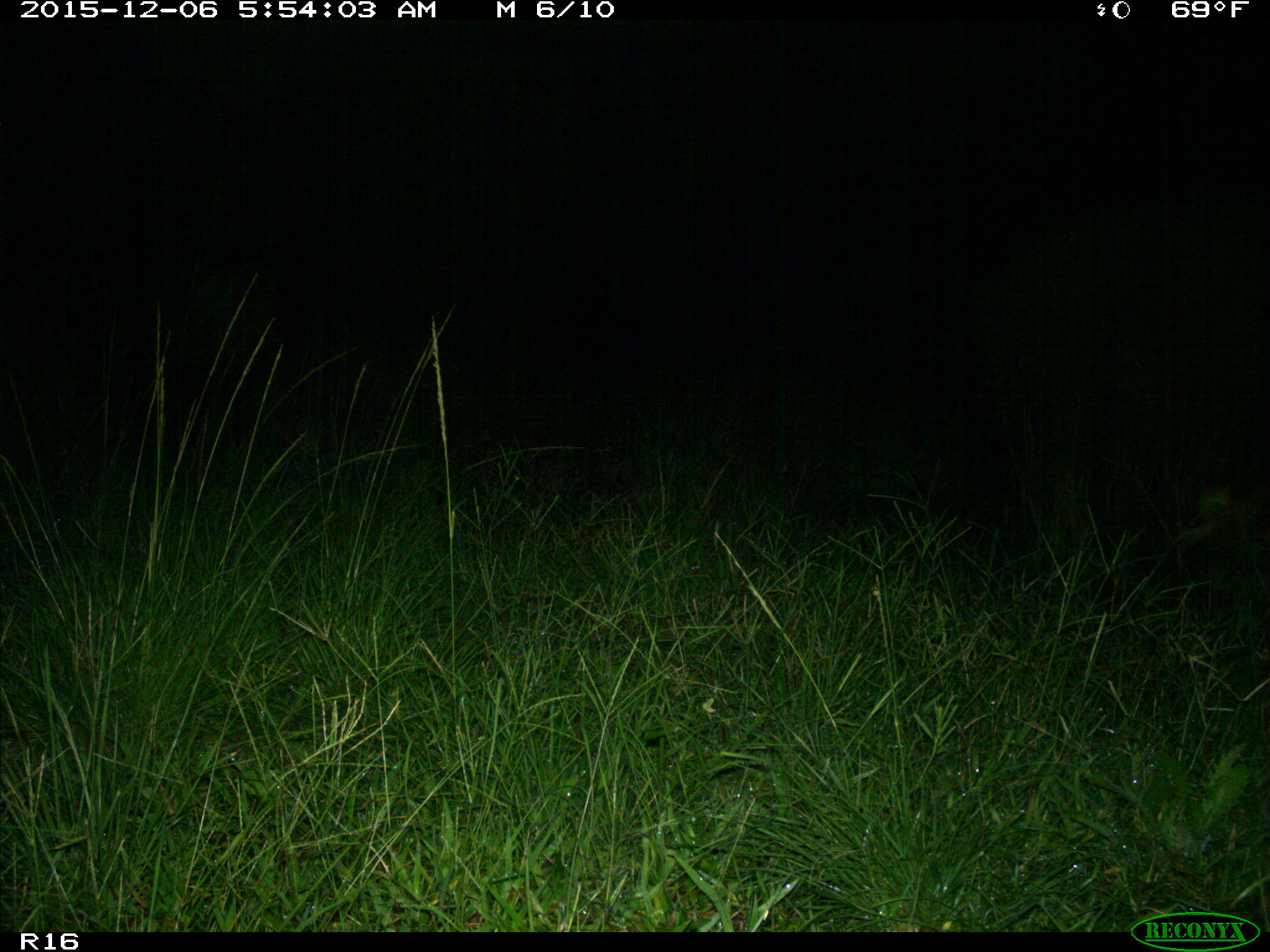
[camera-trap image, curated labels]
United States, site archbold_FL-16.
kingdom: Animalia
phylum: Chordata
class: Mammalia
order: Artiodactyla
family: Suidae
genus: Sus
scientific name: Sus scrofa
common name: wild boar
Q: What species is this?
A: Sus scrofa (wild boar).